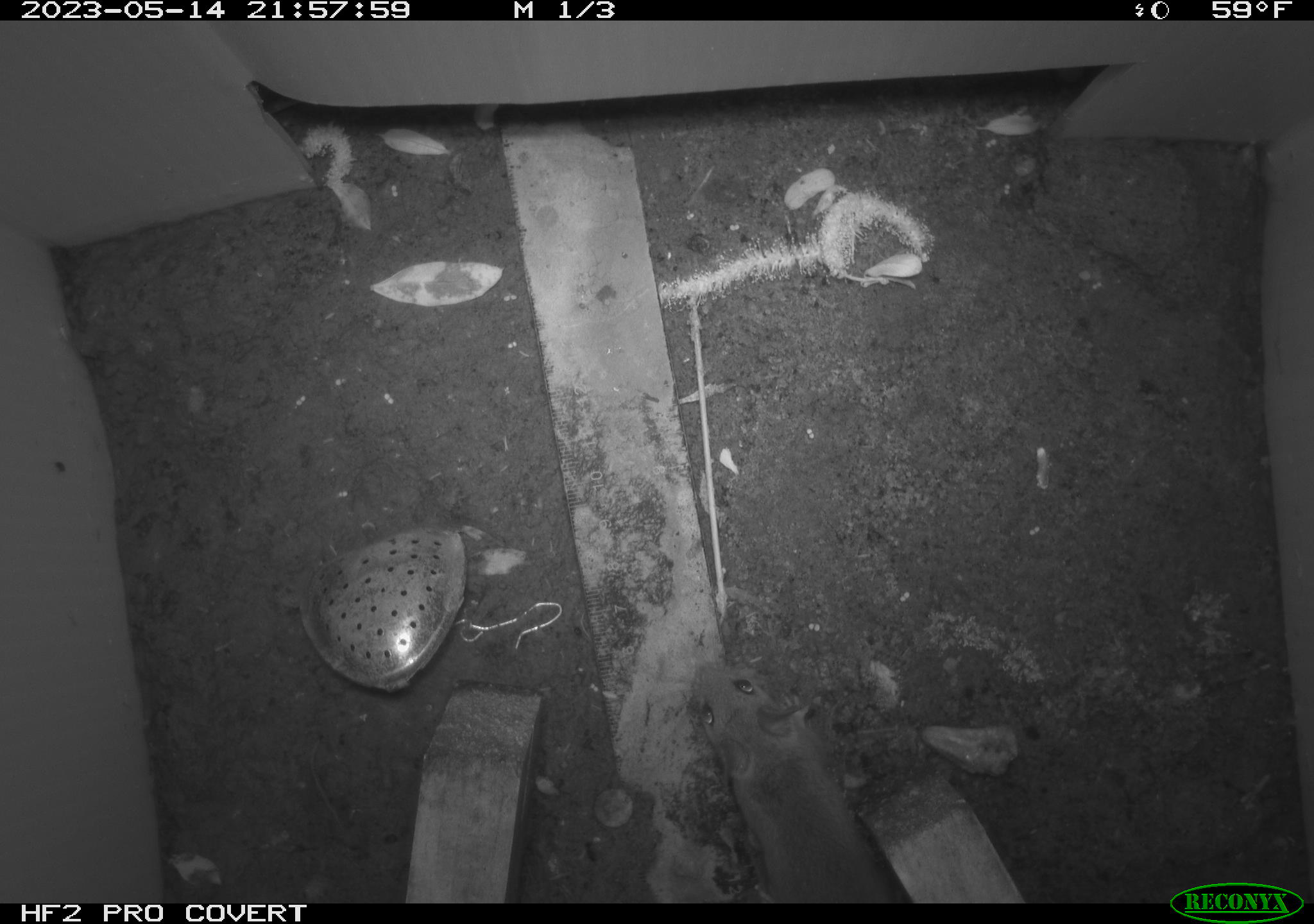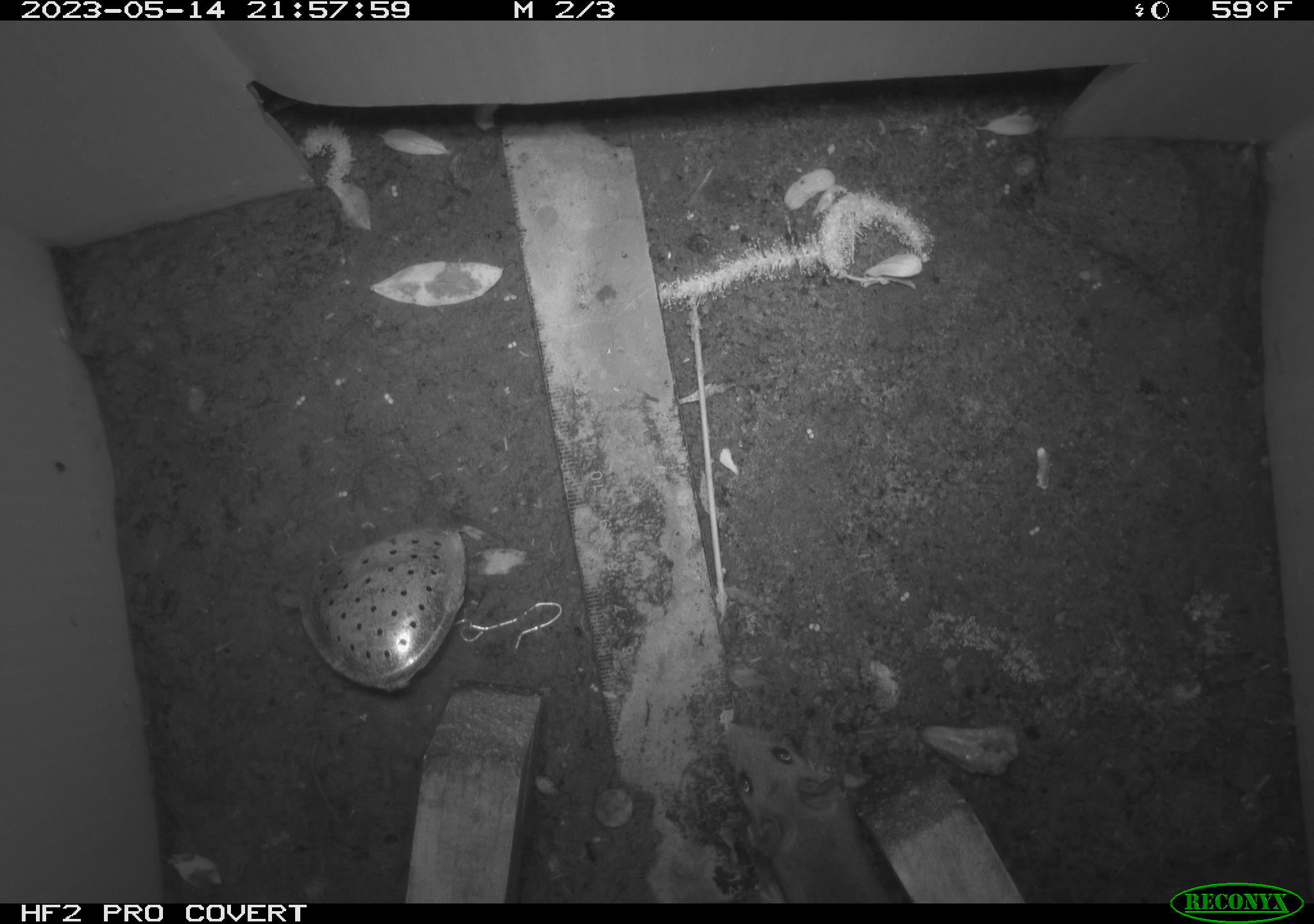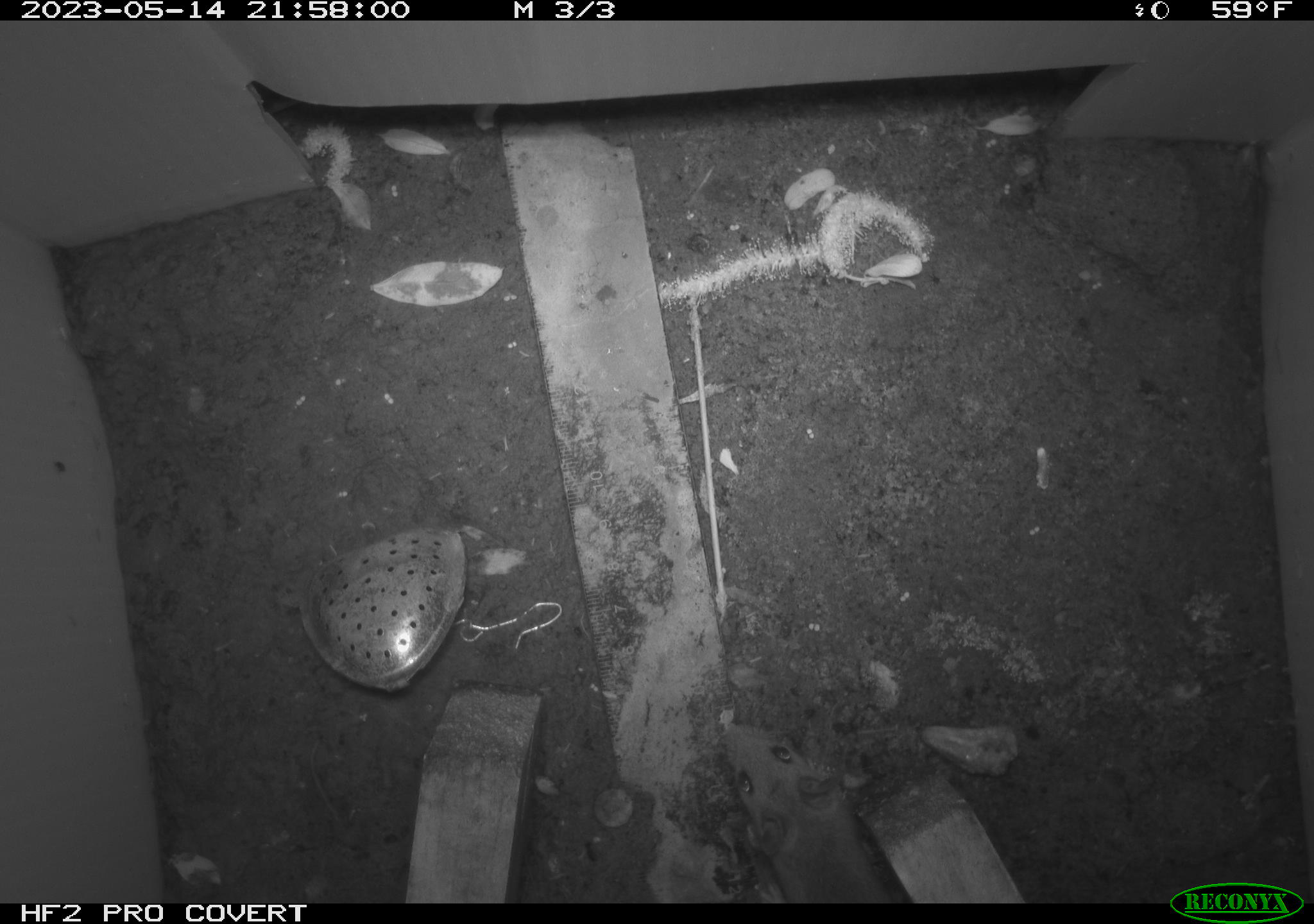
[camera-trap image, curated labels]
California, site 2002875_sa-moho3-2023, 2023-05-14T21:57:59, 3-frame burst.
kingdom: Animalia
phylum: Chordata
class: Mammalia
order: Rodentia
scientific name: Rodentia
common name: mouse species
Mouse species (Rodentia).